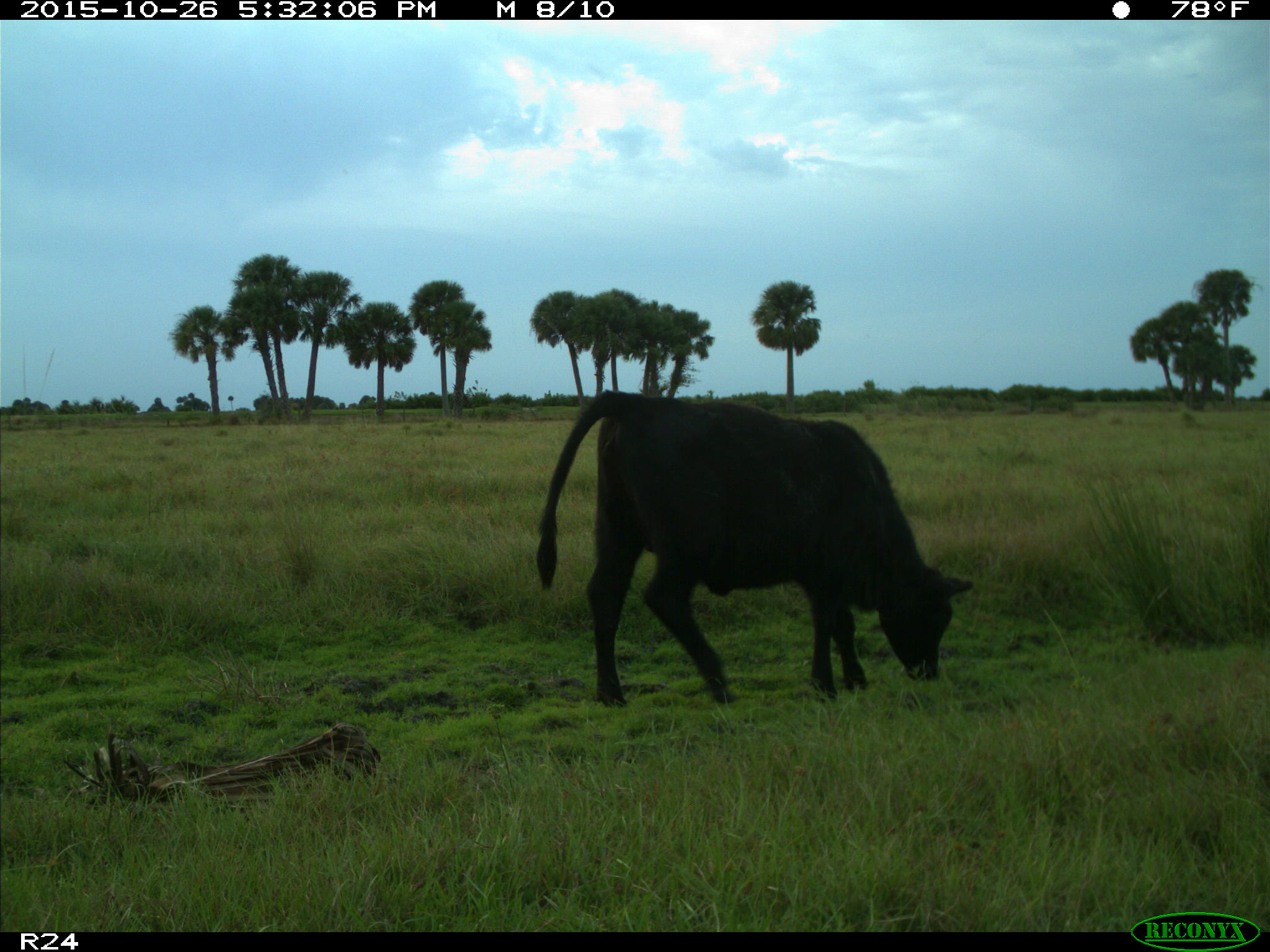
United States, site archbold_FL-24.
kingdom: Animalia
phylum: Chordata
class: Mammalia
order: Artiodactyla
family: Bovidae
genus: Bos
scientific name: Bos taurus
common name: domestic cow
Bos taurus (domestic cow).